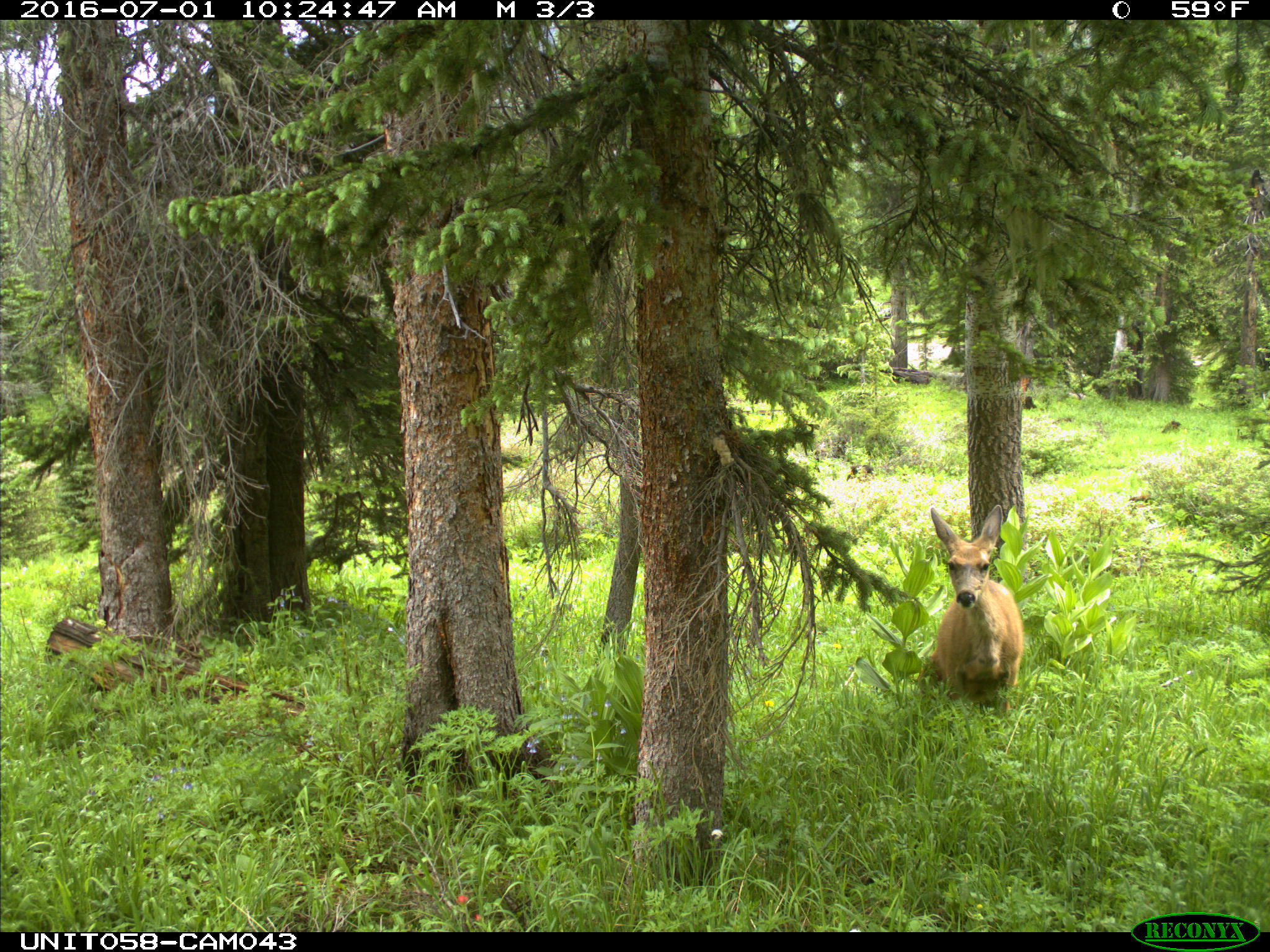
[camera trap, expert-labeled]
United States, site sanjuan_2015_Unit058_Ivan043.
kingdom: Animalia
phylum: Chordata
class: Mammalia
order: Artiodactyla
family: Cervidae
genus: Odocoileus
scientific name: Odocoileus hemionus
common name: mule deer